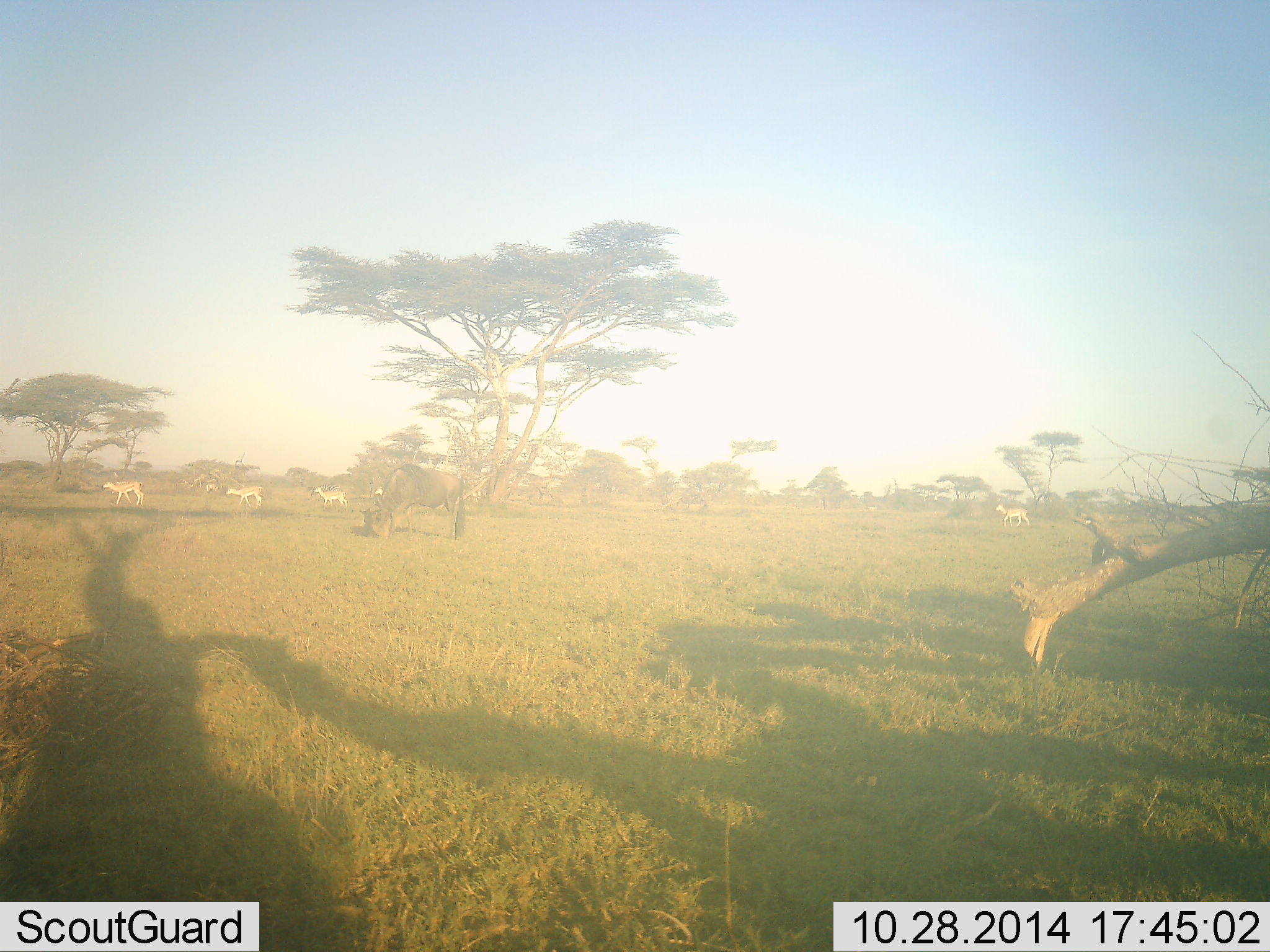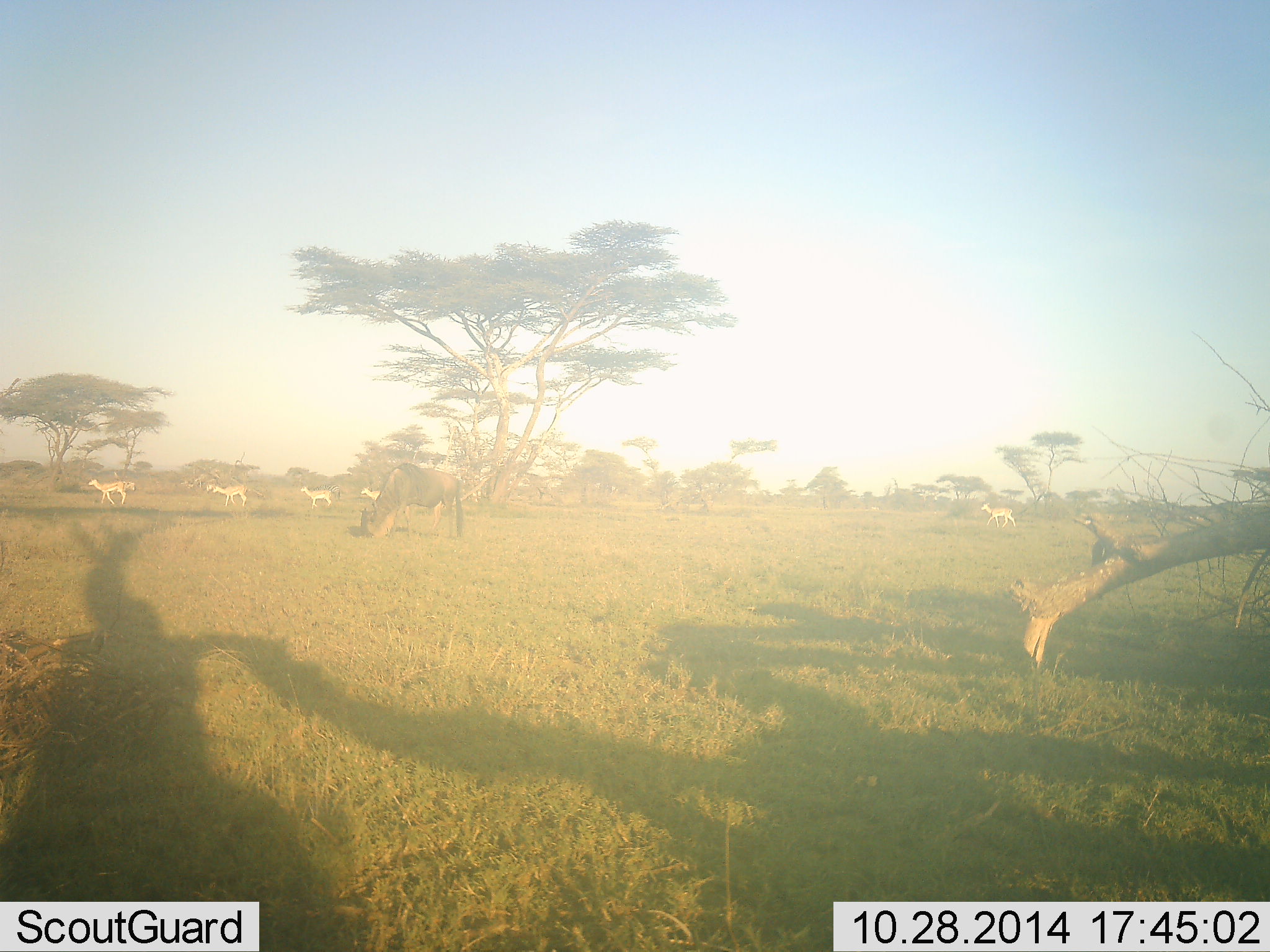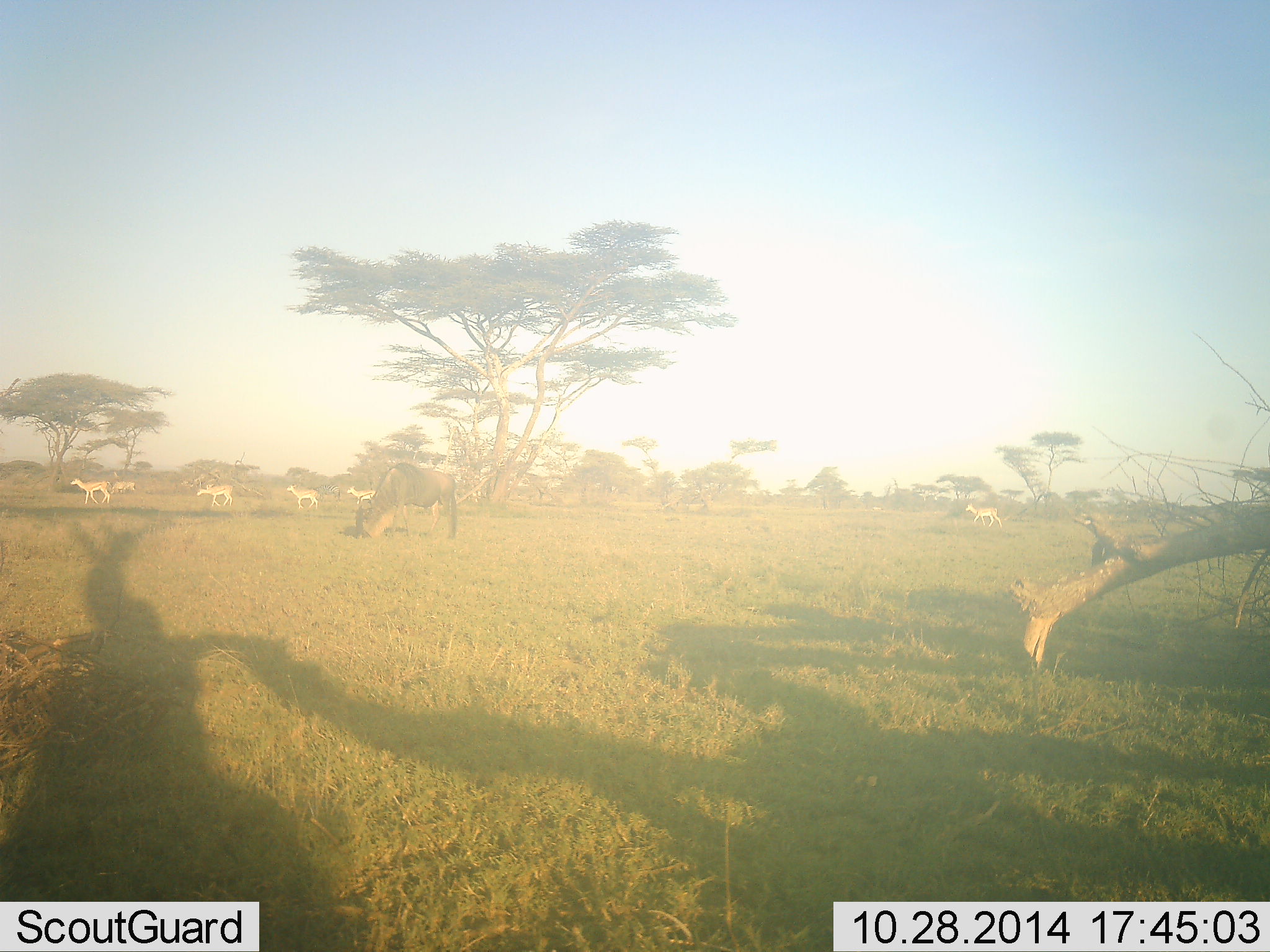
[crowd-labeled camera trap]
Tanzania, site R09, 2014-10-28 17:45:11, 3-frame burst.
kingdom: Animalia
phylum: Chordata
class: Mammalia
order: Artiodactyla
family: Bovidae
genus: Nanger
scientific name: Nanger granti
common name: grant's gazelle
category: gazellegrants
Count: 5.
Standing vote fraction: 10%.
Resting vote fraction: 0%.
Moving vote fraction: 100%.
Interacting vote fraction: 0%.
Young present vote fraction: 0%.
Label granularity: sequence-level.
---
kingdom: Animalia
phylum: Chordata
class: Mammalia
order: Artiodactyla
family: Bovidae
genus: Connochaetes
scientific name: Connochaetes taurinus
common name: blue wildebeest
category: wildebeest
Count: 1.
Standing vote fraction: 18%.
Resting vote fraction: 0%.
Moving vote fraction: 0%.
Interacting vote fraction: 0%.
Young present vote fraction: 0%.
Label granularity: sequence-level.